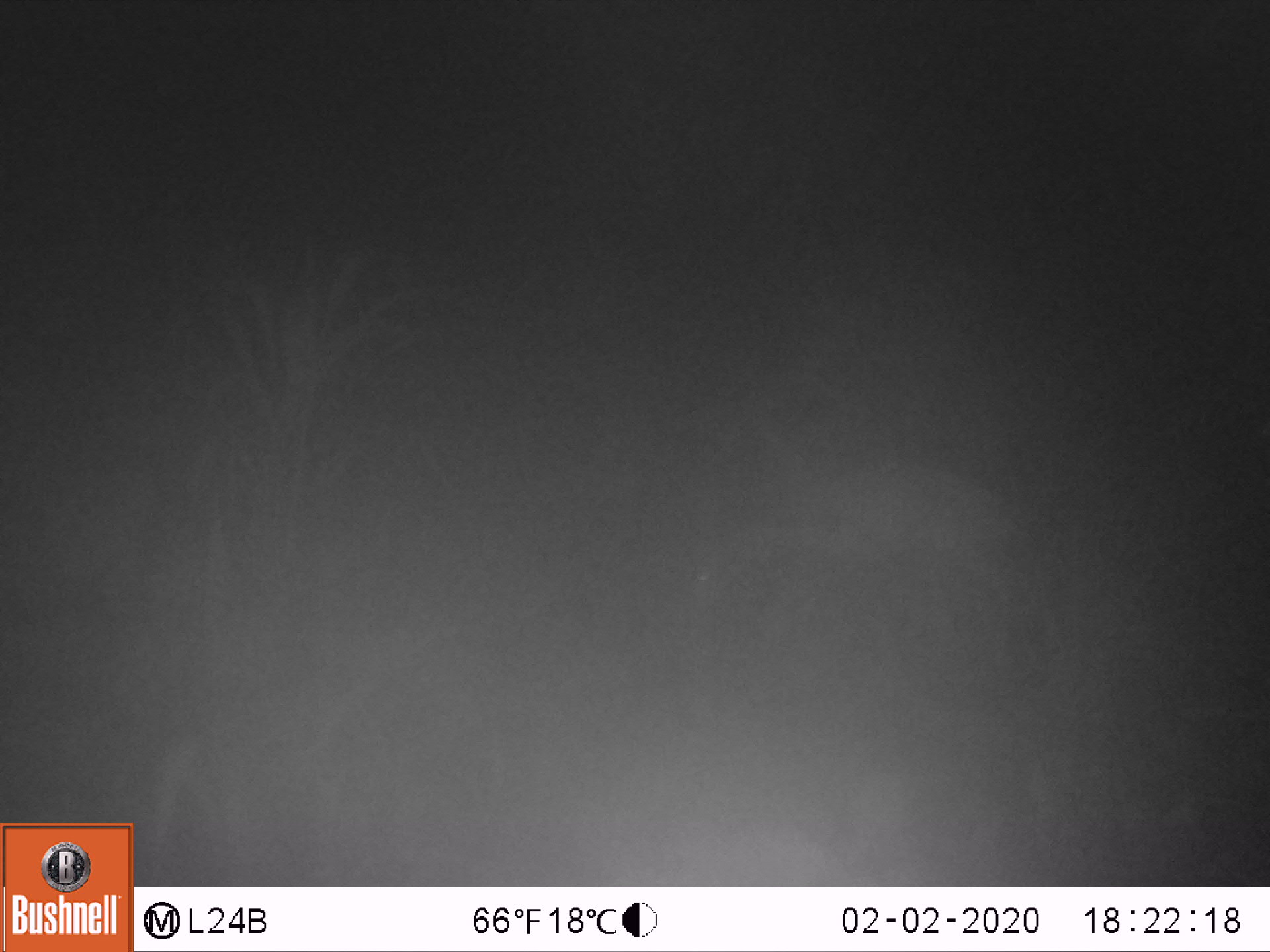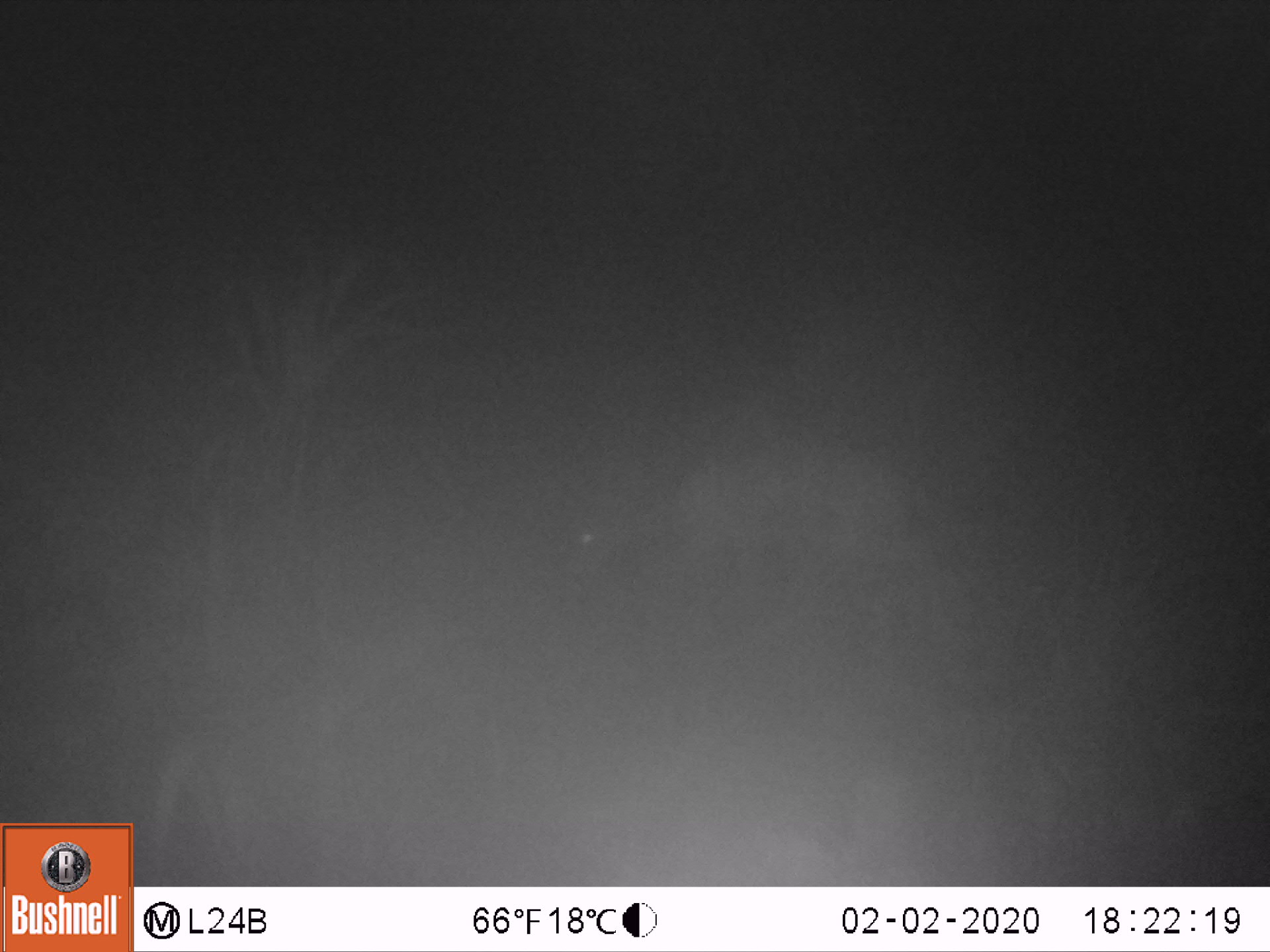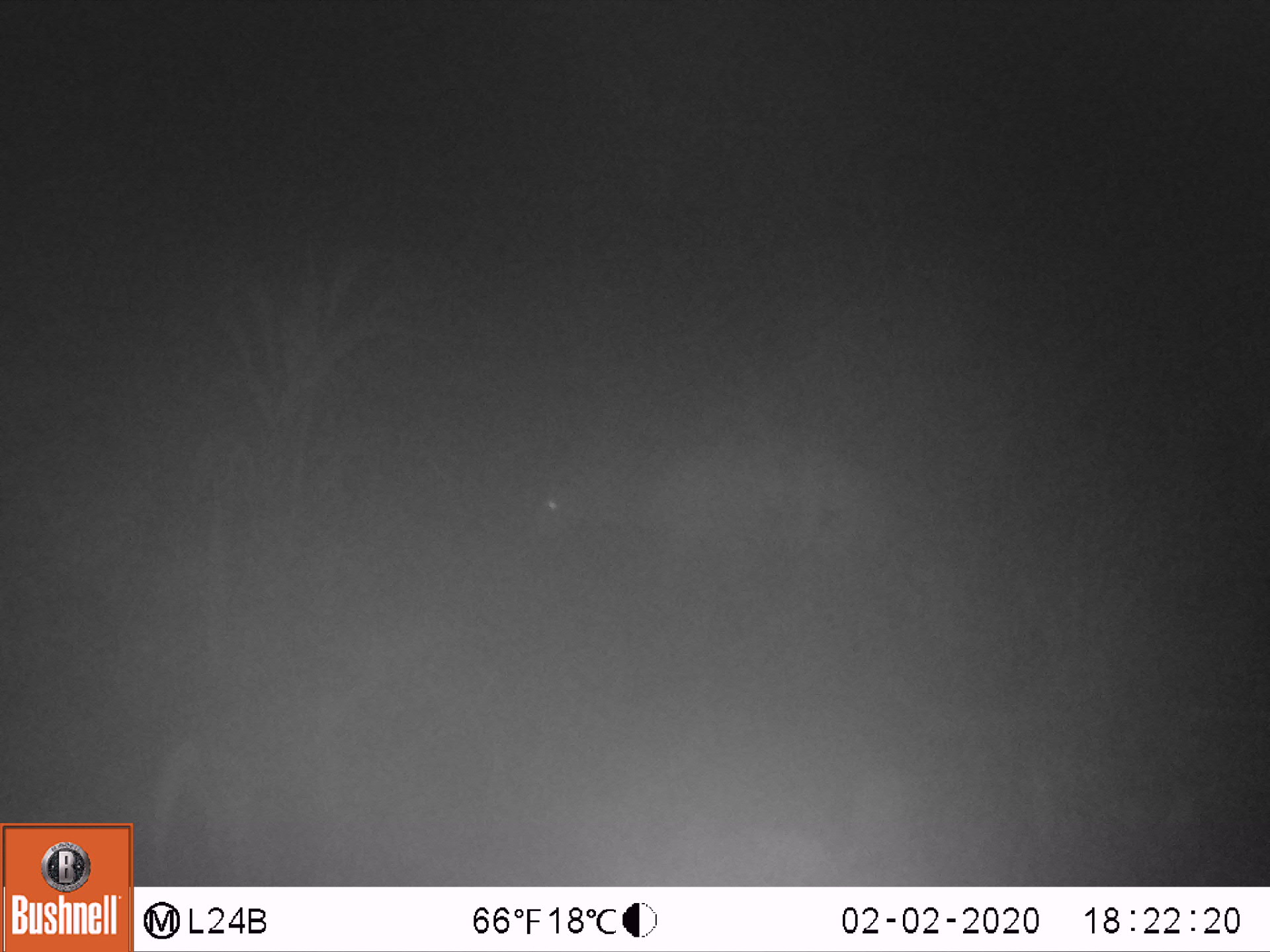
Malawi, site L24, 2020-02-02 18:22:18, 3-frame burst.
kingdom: Animalia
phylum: Chordata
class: Mammalia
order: Artiodactyla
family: Bovidae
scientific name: Antilopinae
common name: small antelope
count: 1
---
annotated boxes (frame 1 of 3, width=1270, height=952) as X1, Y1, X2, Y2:
small antelope: 683, 454, 1018, 665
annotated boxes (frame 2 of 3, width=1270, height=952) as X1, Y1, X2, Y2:
small antelope: 558, 443, 946, 628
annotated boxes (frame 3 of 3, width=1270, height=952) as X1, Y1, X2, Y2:
small antelope: 516, 421, 894, 601